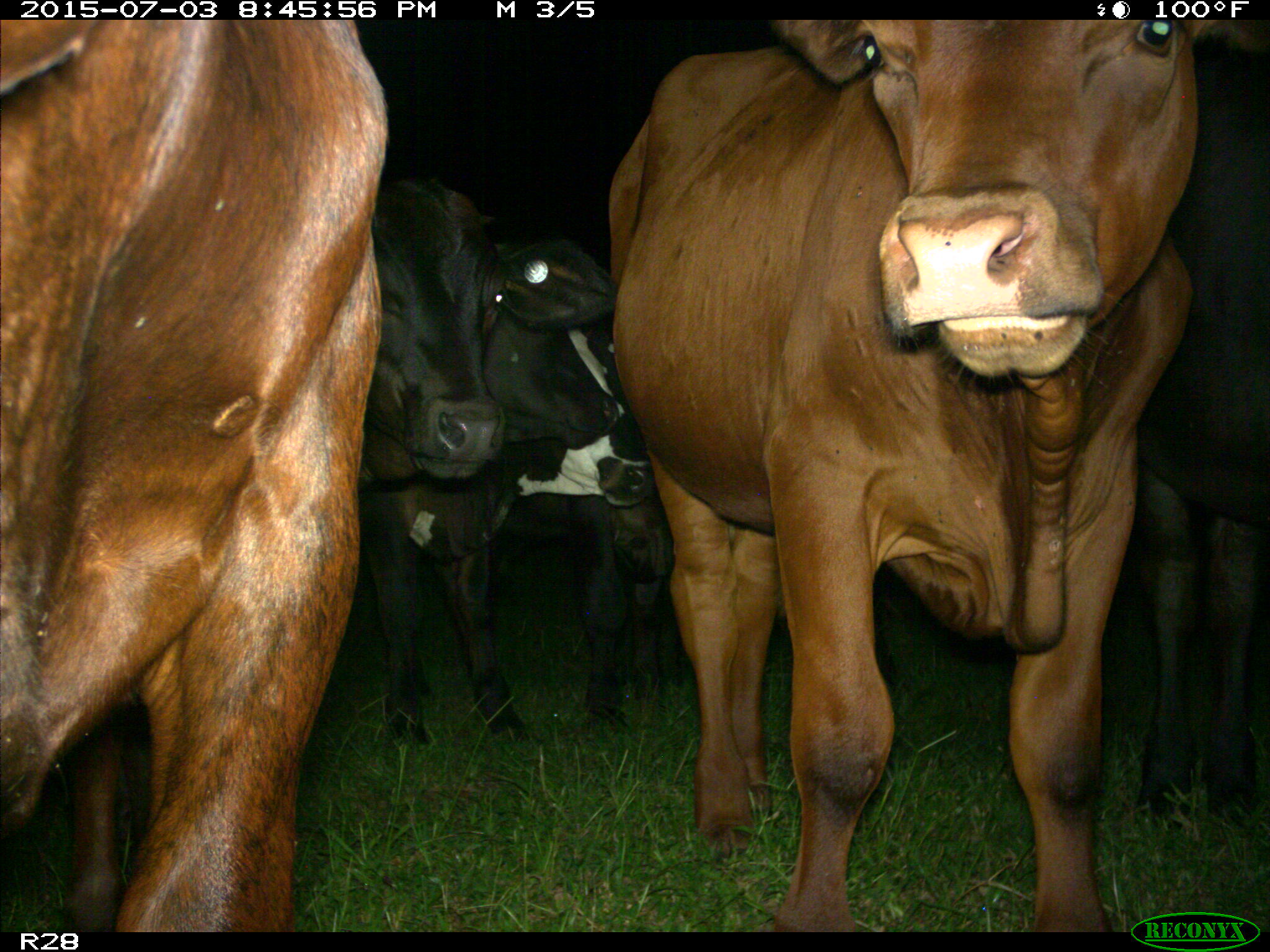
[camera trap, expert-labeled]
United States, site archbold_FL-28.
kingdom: Animalia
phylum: Chordata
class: Mammalia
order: Artiodactyla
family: Bovidae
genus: Bos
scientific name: Bos taurus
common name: domestic cow